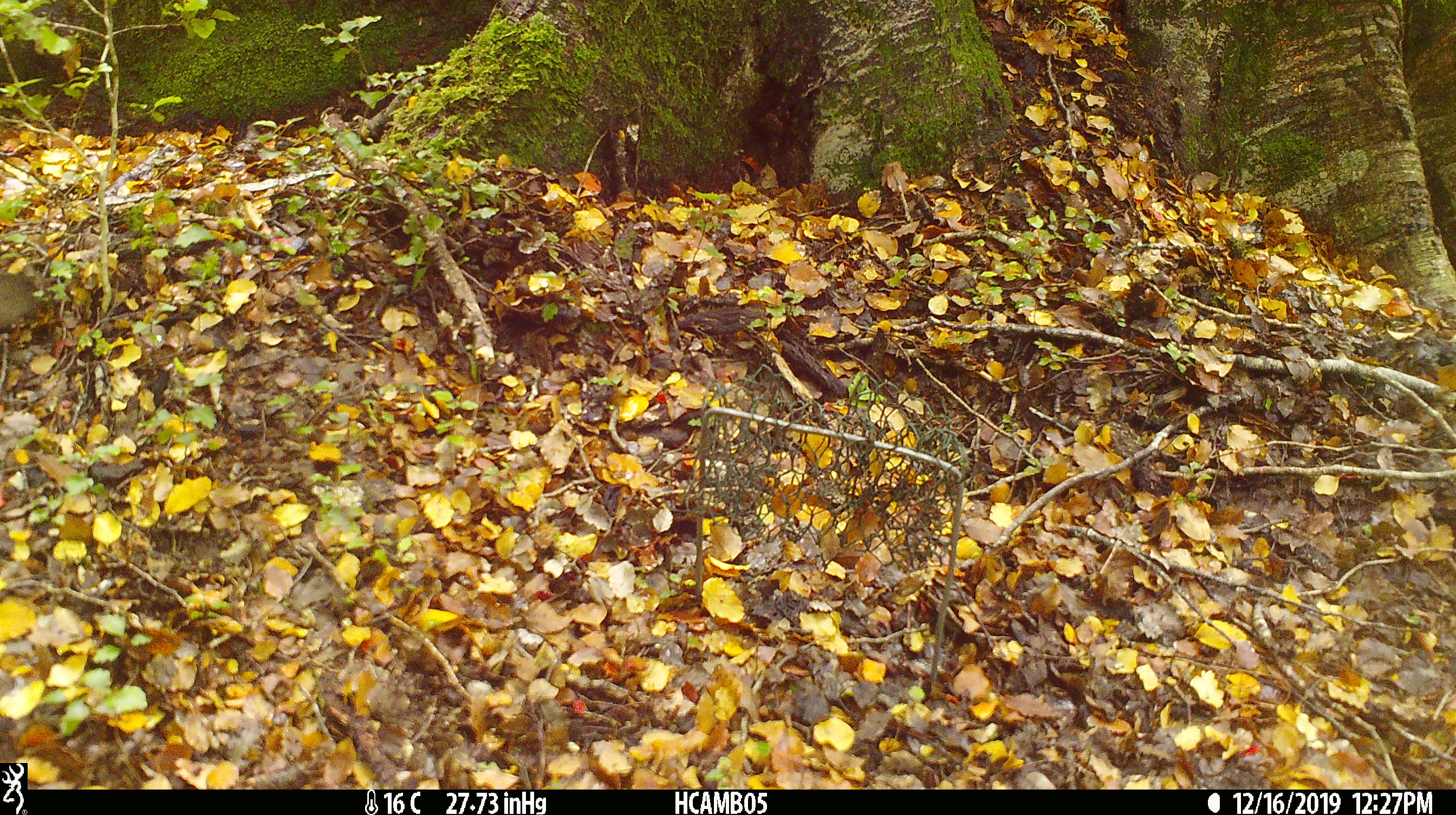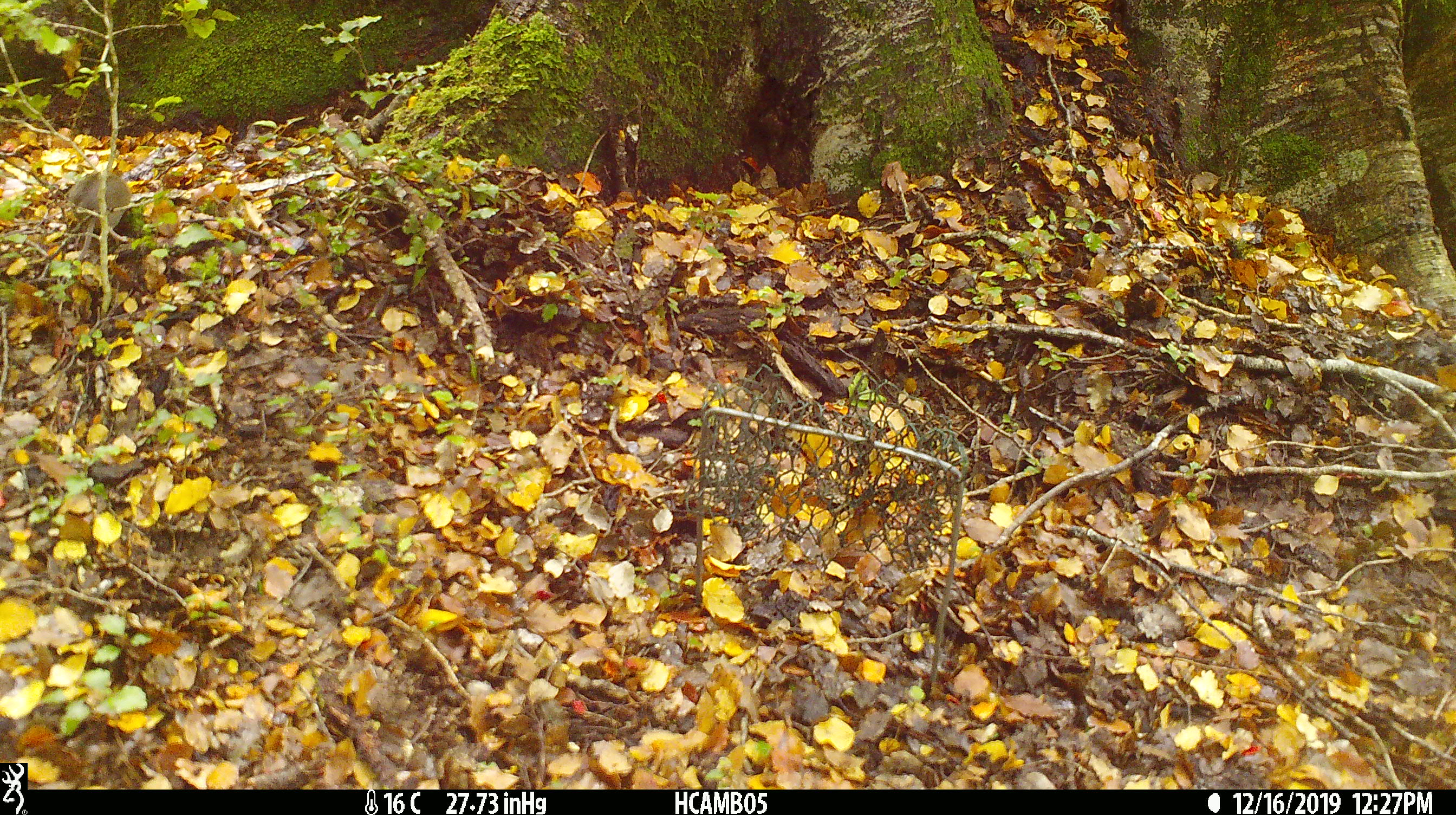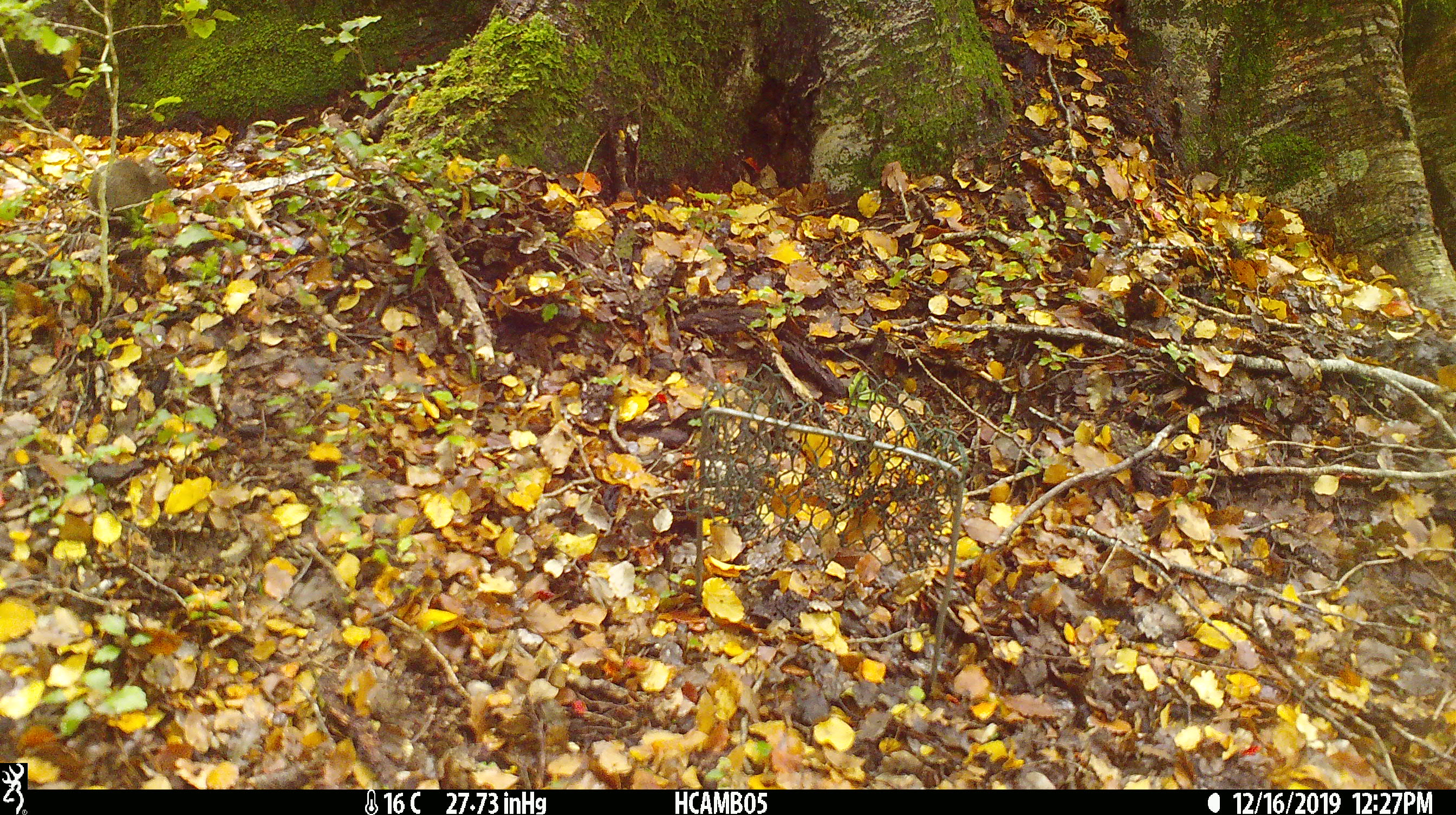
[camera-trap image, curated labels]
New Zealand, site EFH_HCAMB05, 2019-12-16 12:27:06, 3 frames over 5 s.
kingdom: Animalia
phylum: Chordata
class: Mammalia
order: Rodentia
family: Muridae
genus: Mus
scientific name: Mus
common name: mouse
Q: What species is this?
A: Mouse (Mus).